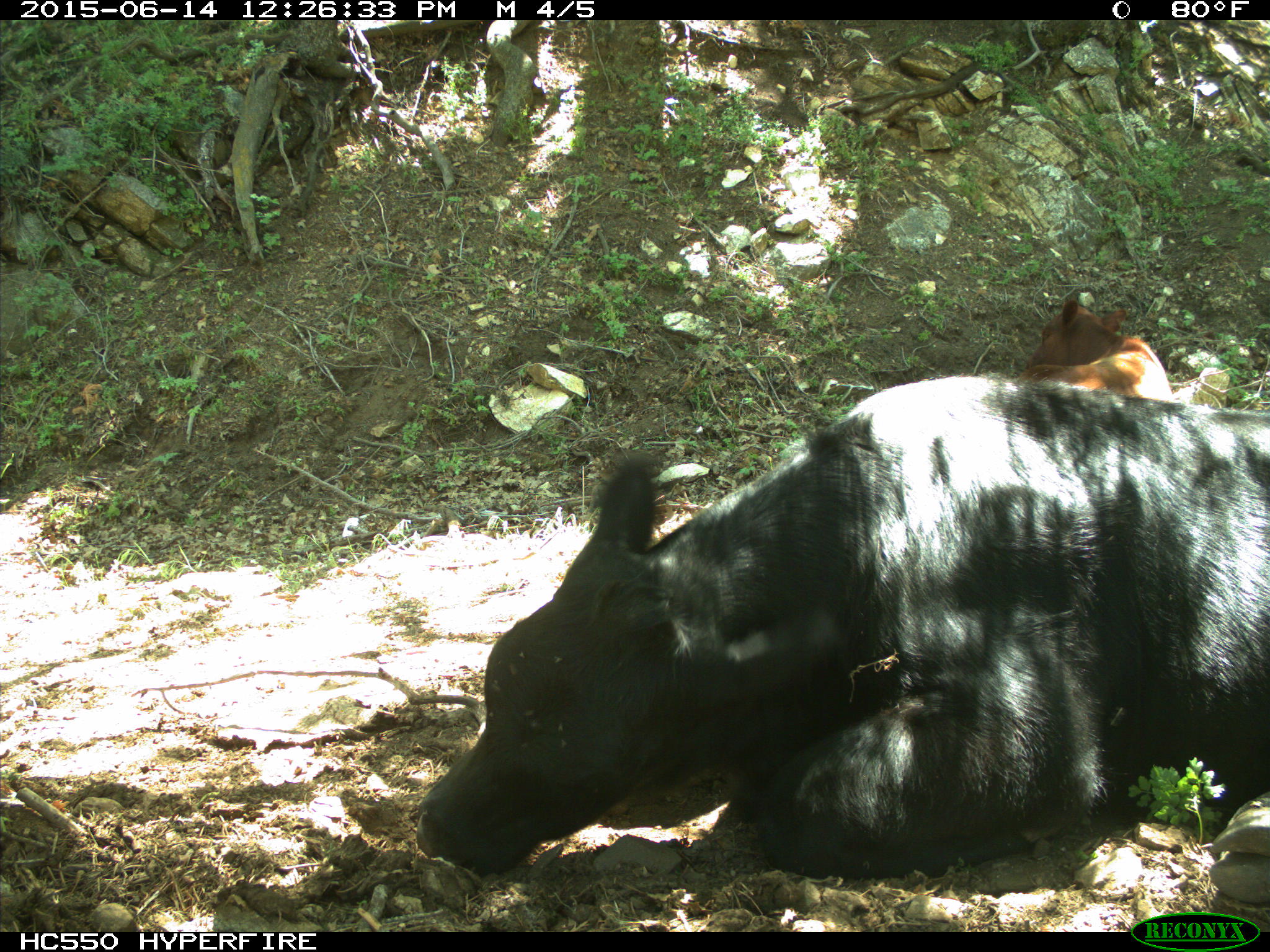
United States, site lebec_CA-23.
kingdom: Animalia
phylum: Chordata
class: Mammalia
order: Artiodactyla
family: Bovidae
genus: Bos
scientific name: Bos taurus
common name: domestic cow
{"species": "Bos taurus (domestic cow)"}